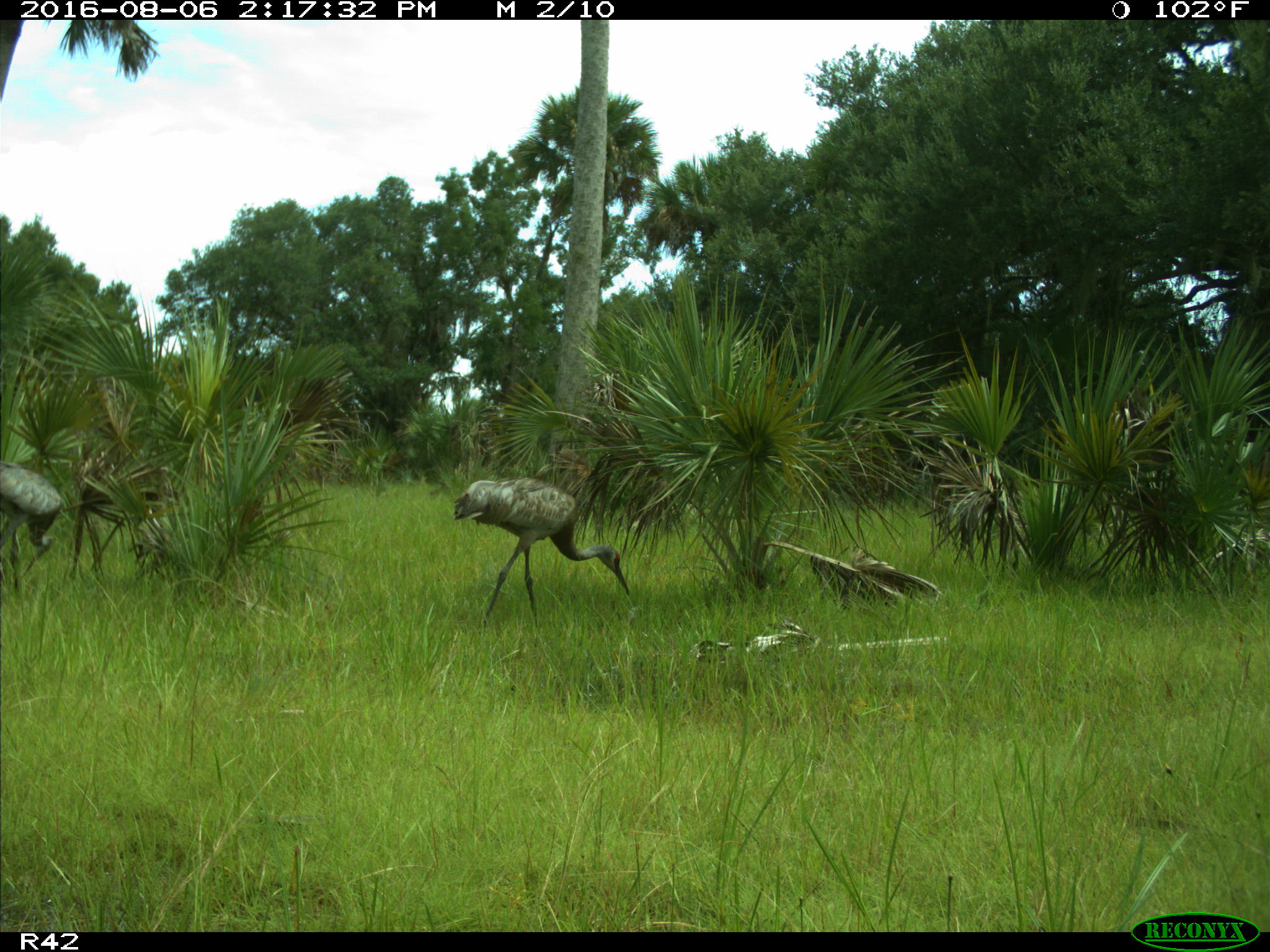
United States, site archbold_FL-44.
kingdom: Animalia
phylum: Chordata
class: Aves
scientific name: Aves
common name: birds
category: unidentified bird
Unidentified bird (birds) (Aves).